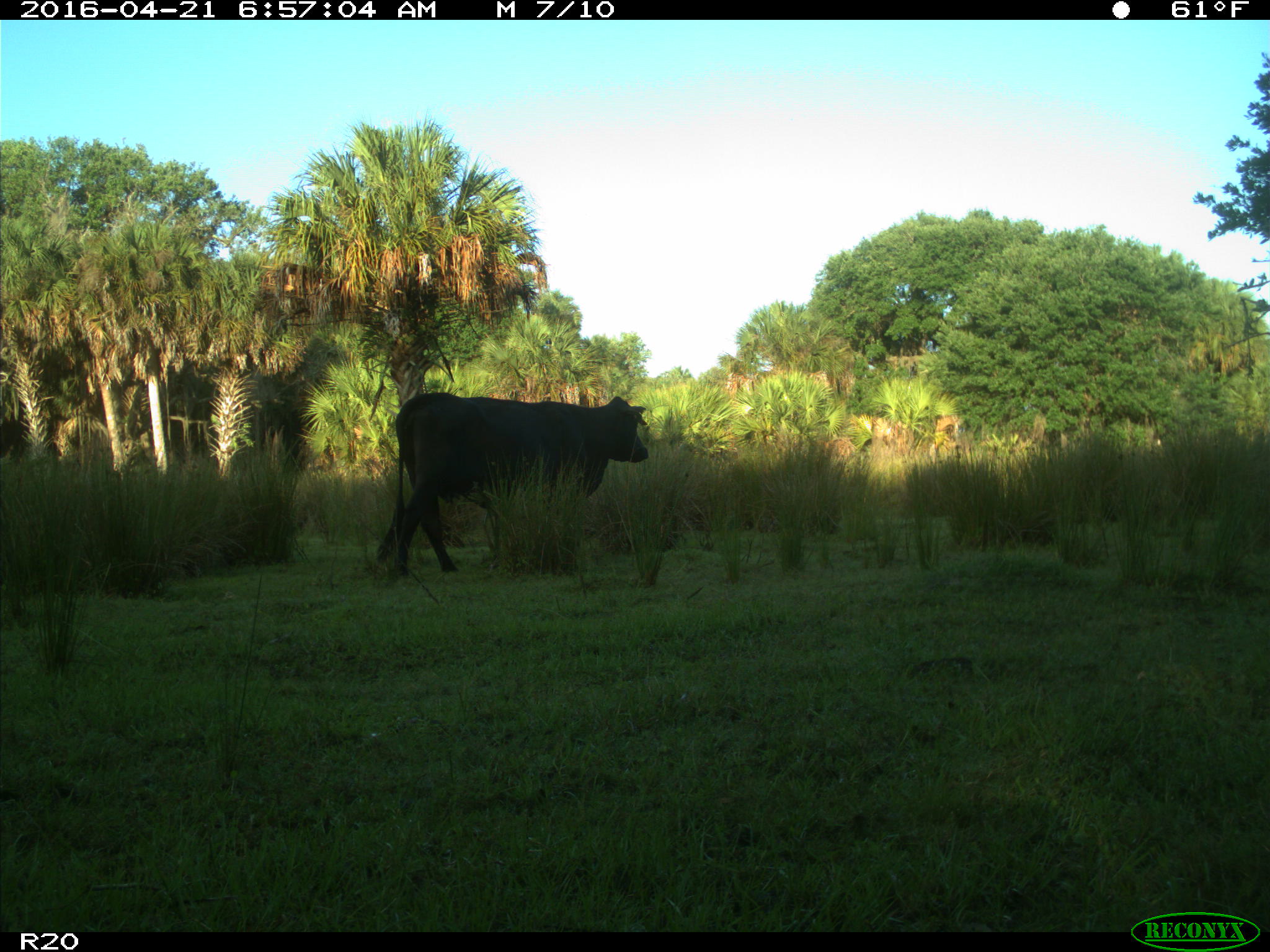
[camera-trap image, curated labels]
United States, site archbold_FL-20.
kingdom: Animalia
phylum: Chordata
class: Mammalia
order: Artiodactyla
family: Bovidae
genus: Bos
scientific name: Bos taurus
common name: domestic cow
Bos taurus (domestic cow).